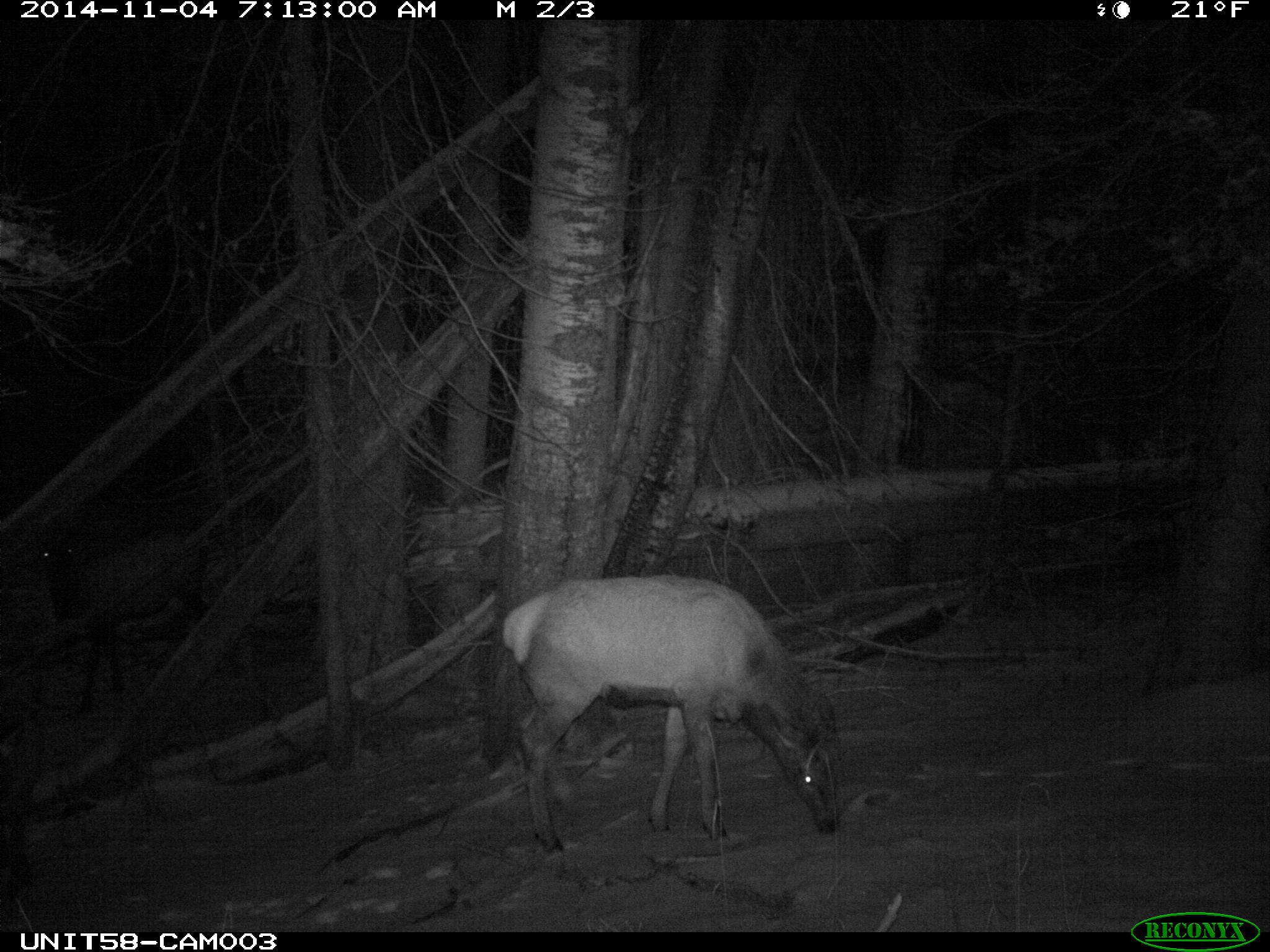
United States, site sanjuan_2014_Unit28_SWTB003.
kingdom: Animalia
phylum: Chordata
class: Mammalia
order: Artiodactyla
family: Cervidae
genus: Cervus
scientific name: Cervus elaphus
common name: red deer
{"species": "Cervus elaphus (red deer)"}